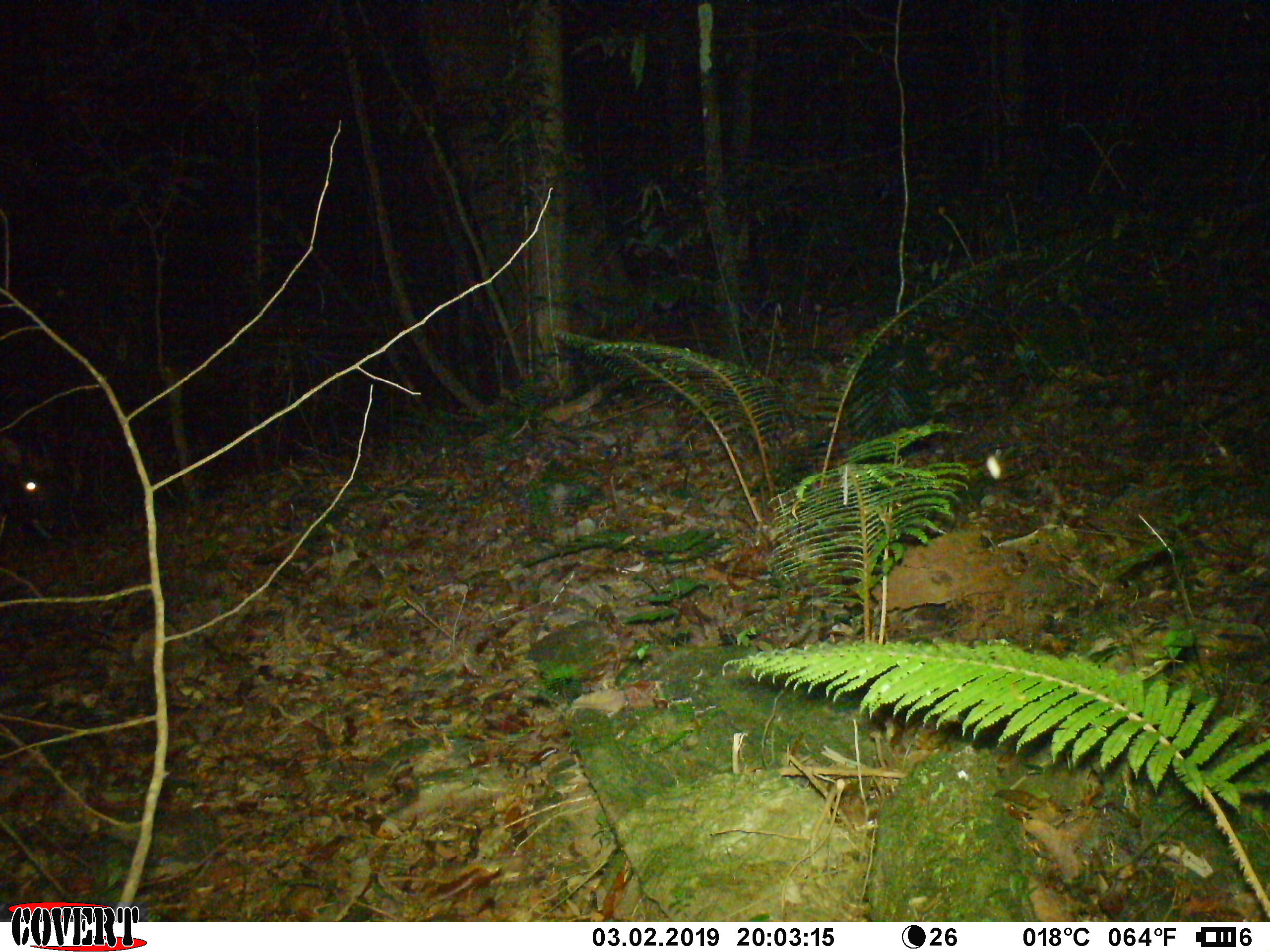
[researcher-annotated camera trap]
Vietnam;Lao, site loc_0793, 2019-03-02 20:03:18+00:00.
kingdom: Animalia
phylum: Chordata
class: Mammalia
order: Artiodactyla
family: Bovidae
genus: Capricornis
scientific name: Capricornis sumatraensis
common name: chinese serow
Chinese serow (Capricornis sumatraensis). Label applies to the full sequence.